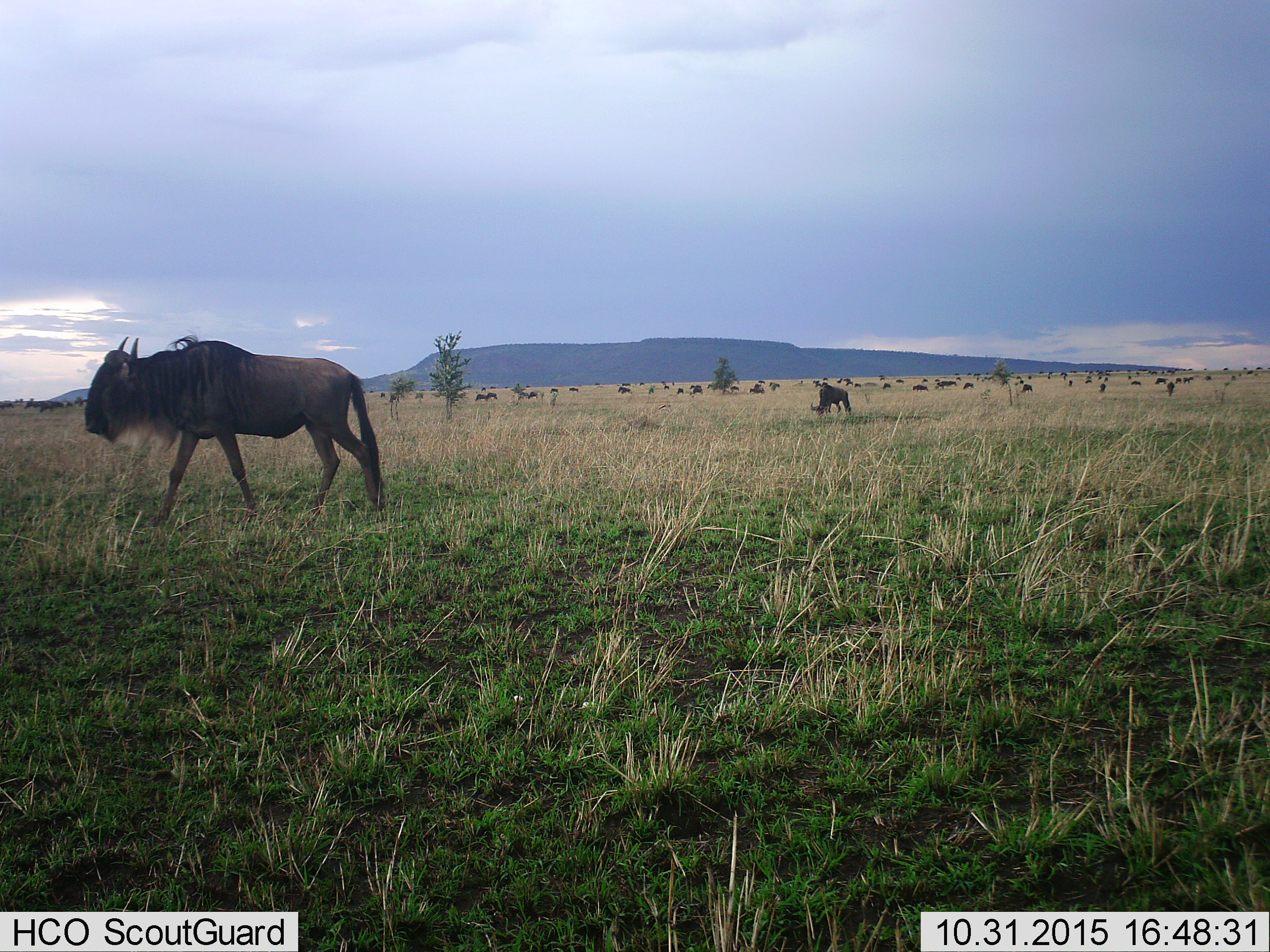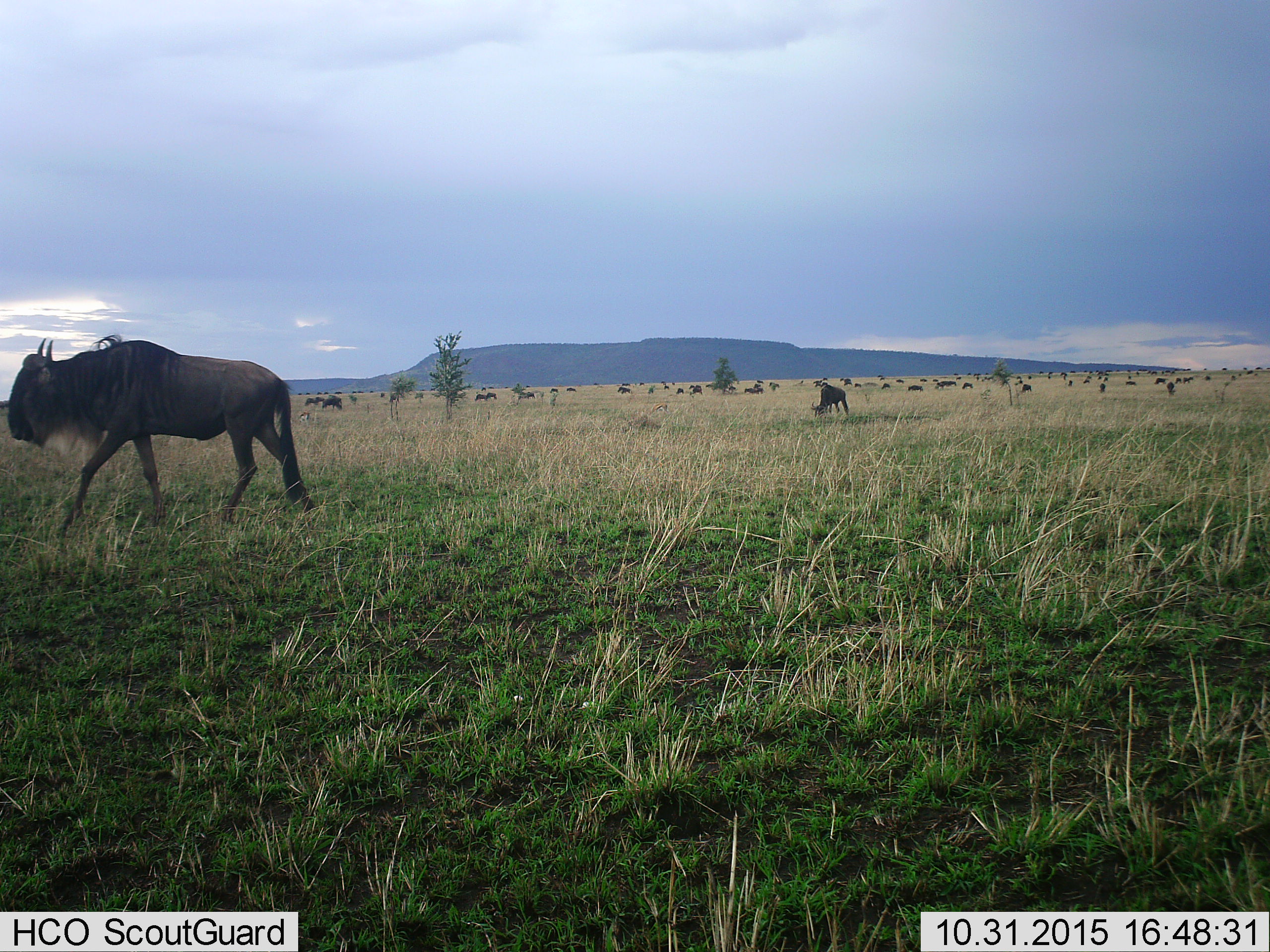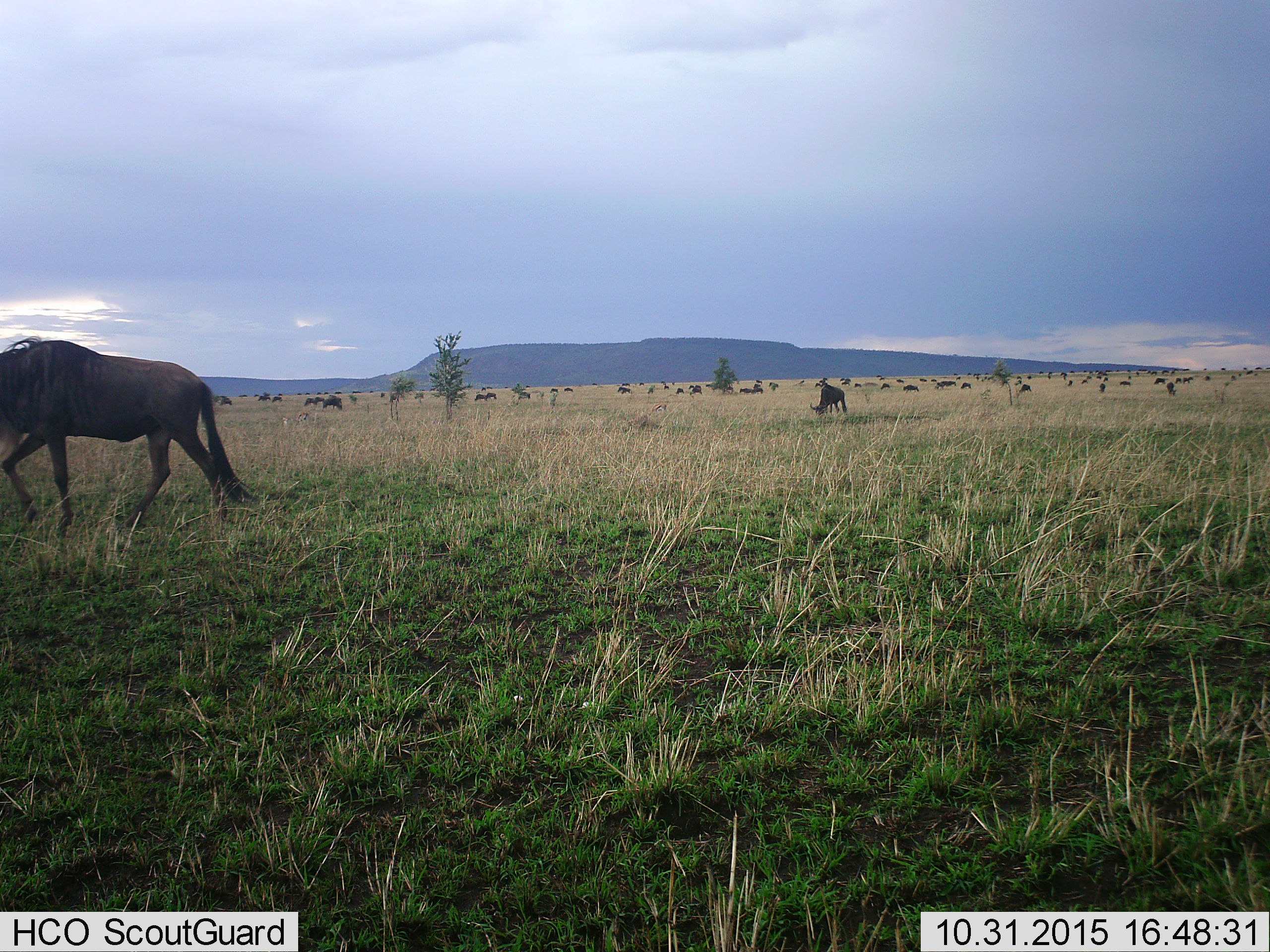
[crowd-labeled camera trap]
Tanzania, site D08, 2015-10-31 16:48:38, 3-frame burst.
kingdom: Animalia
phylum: Chordata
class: Mammalia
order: Artiodactyla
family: Bovidae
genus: Connochaetes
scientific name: Connochaetes taurinus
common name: blue wildebeest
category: wildebeest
Wildebeest (blue wildebeest) (Connochaetes taurinus), count 11-50. Behavior (volunteer vote fractions): standing 53%, resting 11%, moving 89%, interacting 16%. Young present (vote fraction): 16%. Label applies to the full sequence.